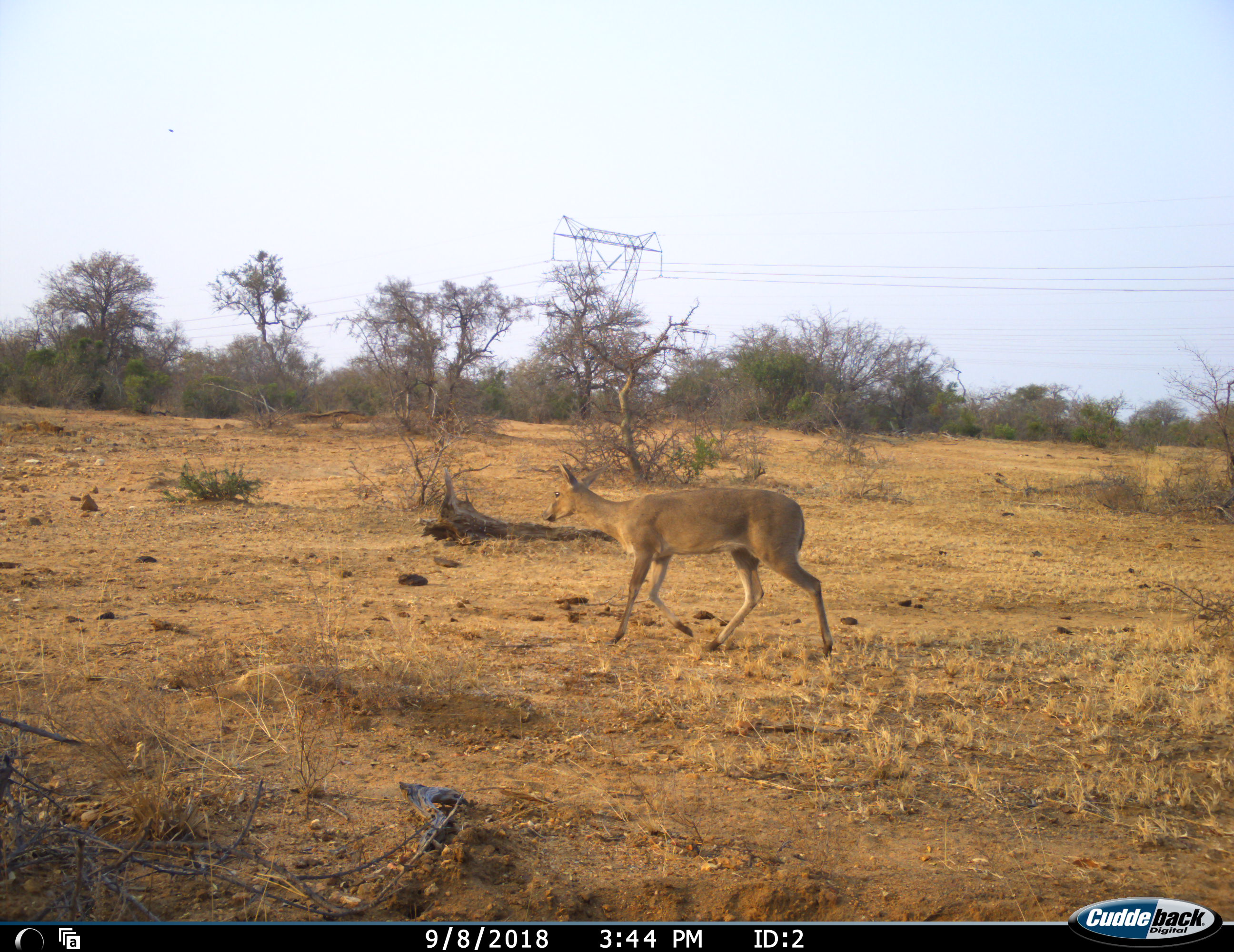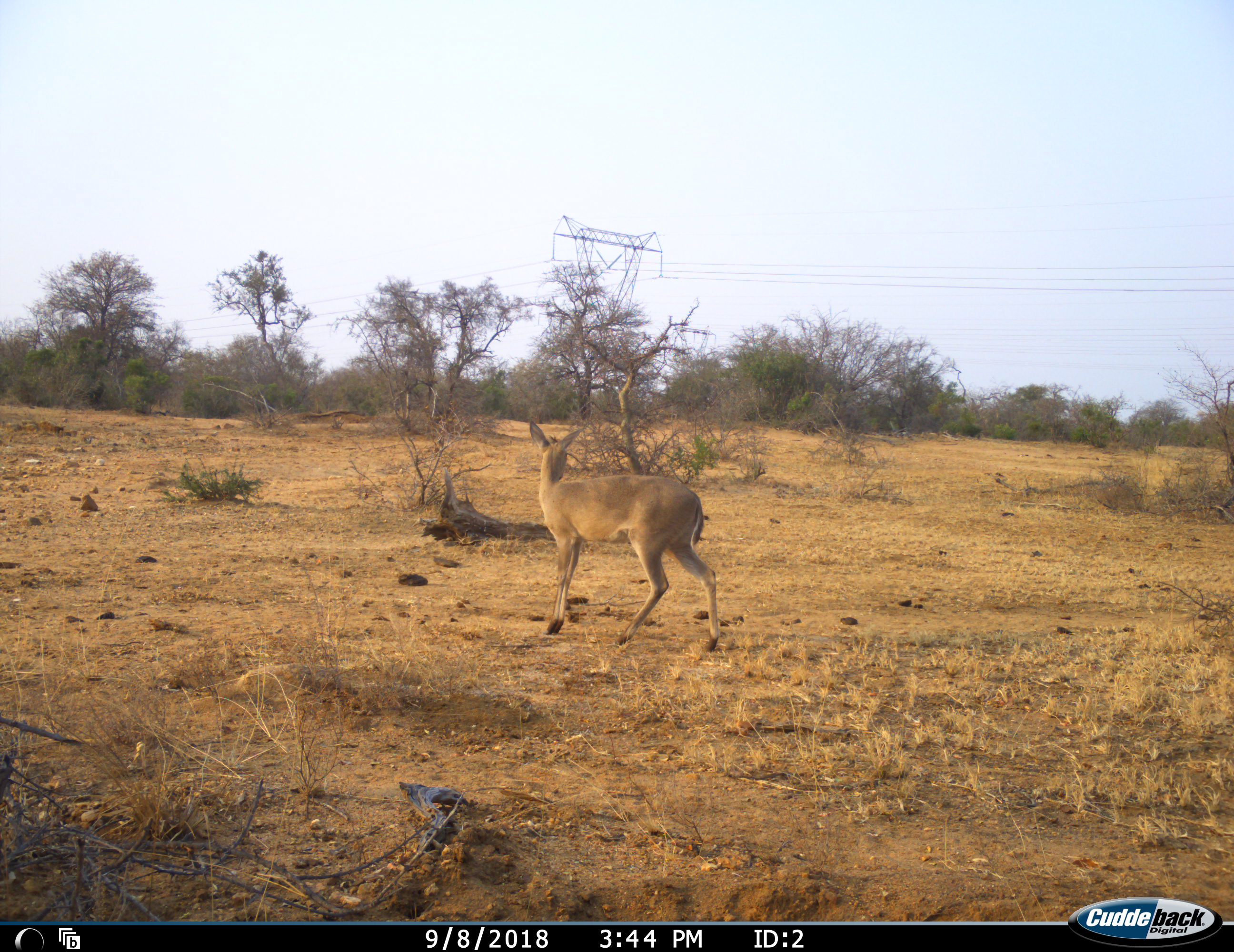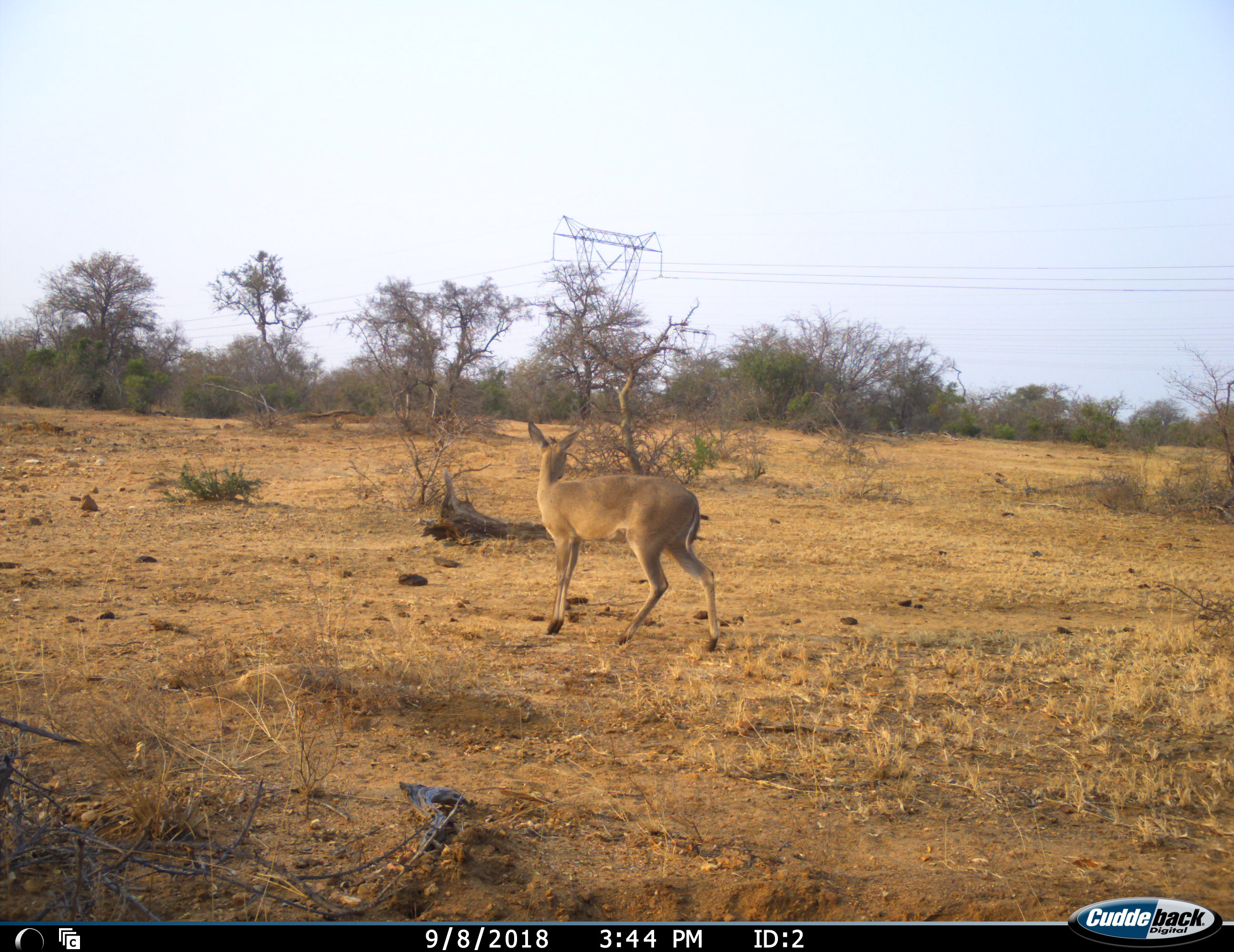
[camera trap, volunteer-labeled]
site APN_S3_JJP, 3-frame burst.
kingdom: Animalia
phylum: Chordata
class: Mammalia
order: Artiodactyla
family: Bovidae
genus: Sylvicapra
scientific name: Sylvicapra grimmia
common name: common duiker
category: duikercommongrey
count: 1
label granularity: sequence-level